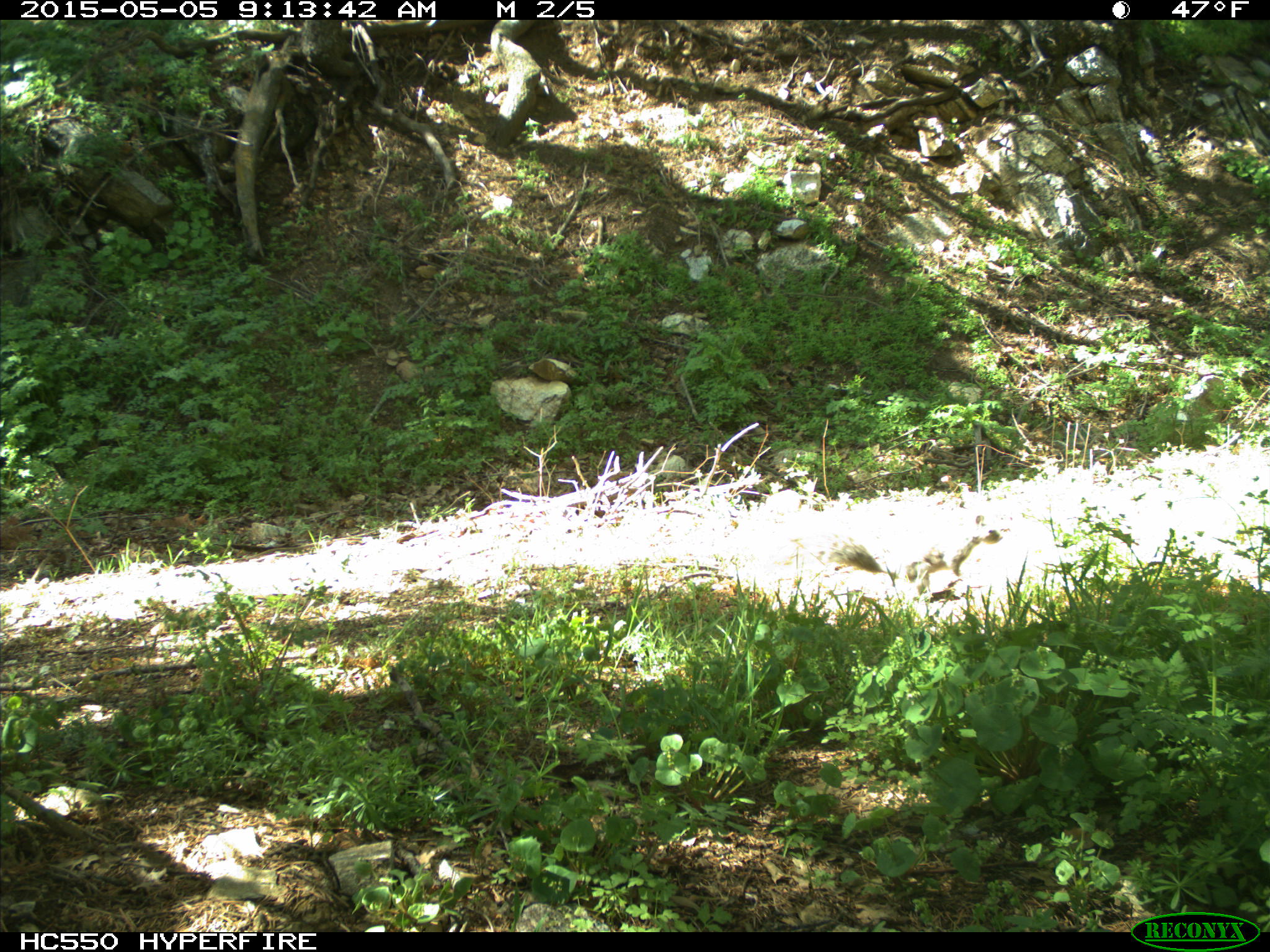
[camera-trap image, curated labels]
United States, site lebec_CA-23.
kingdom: Animalia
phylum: Chordata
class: Mammalia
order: Rodentia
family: Sciuridae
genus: Sciurus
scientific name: Sciurus carolinensis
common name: eastern gray squirrel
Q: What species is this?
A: Sciurus carolinensis (eastern gray squirrel).